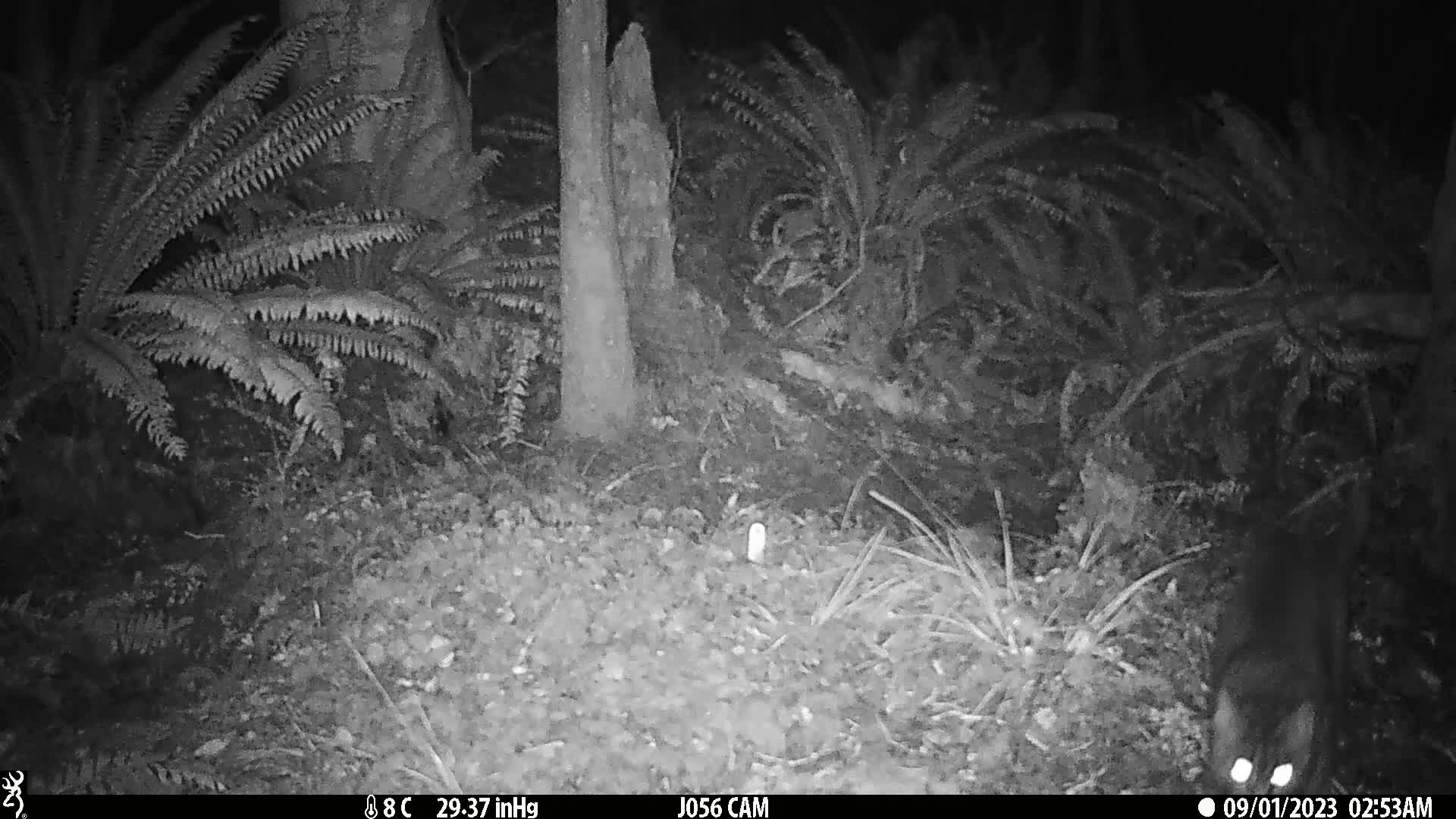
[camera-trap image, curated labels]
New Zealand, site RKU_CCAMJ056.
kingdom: Animalia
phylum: Chordata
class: Mammalia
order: Carnivora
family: Felidae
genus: Felis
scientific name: Felis catus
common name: domestic cat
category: cat